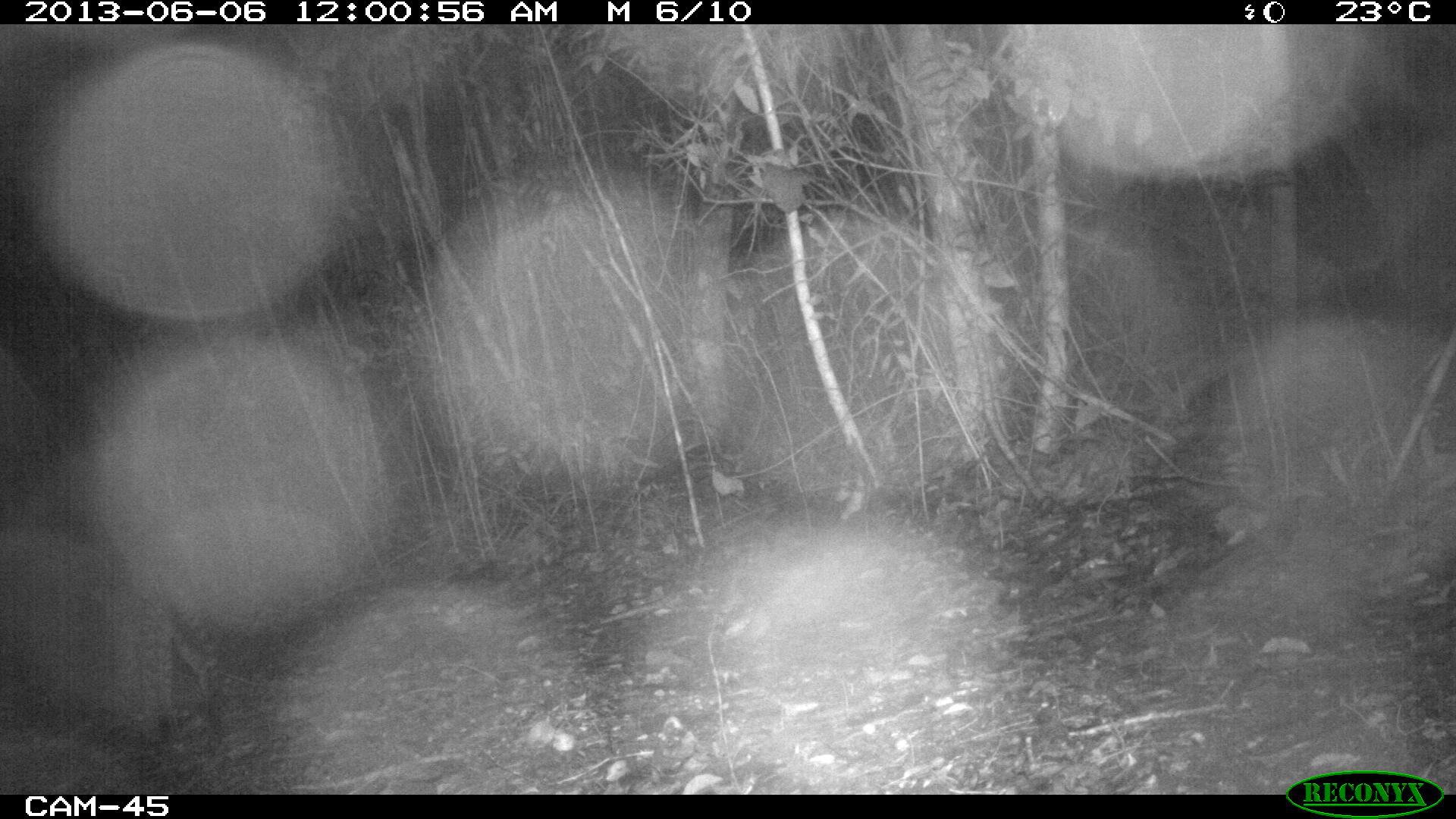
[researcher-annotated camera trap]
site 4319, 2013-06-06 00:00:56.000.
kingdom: Animalia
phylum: Chordata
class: Mammalia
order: Carnivora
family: Felidae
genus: Leopardus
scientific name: Leopardus pardalis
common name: ocelot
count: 1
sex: female